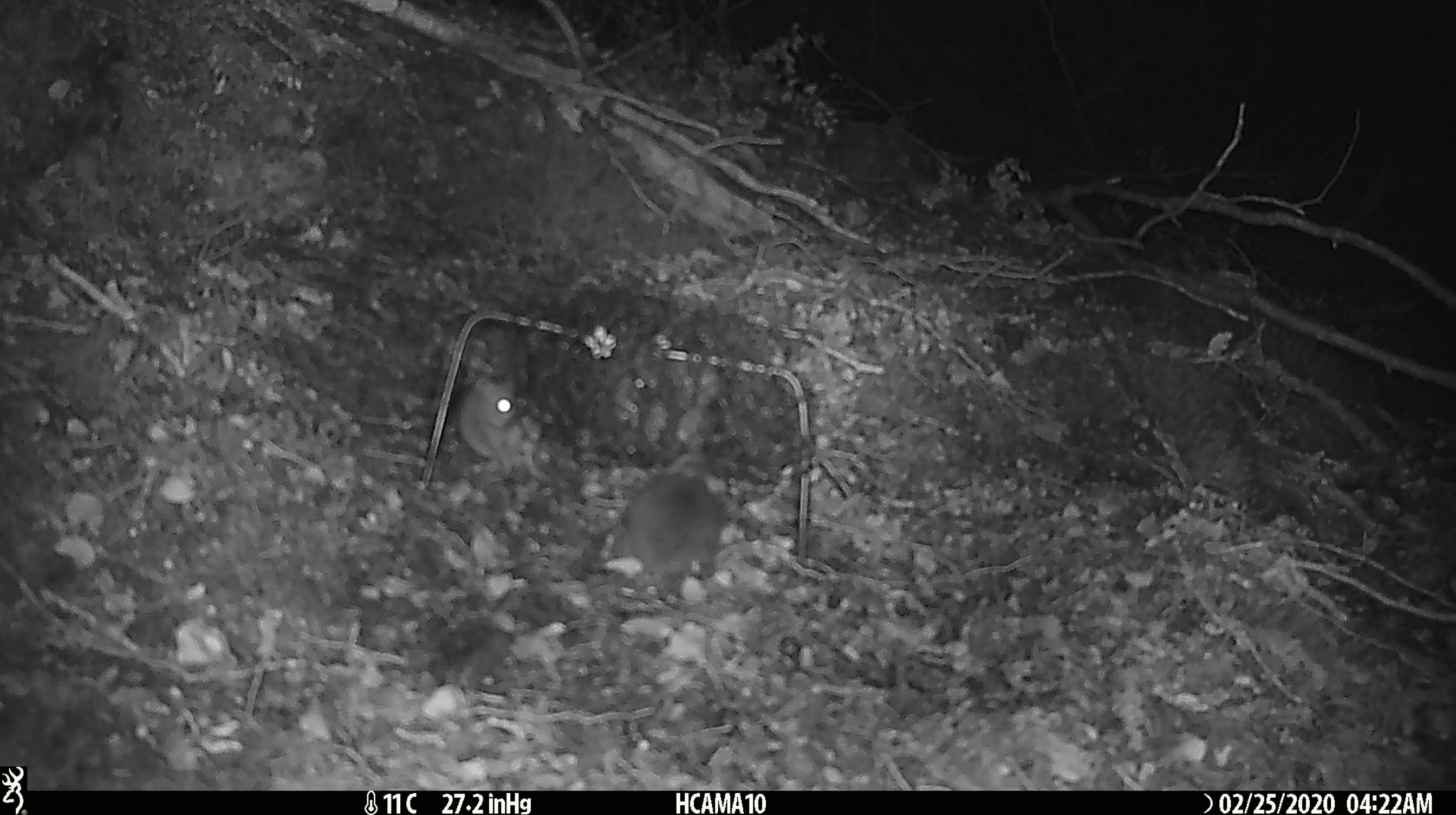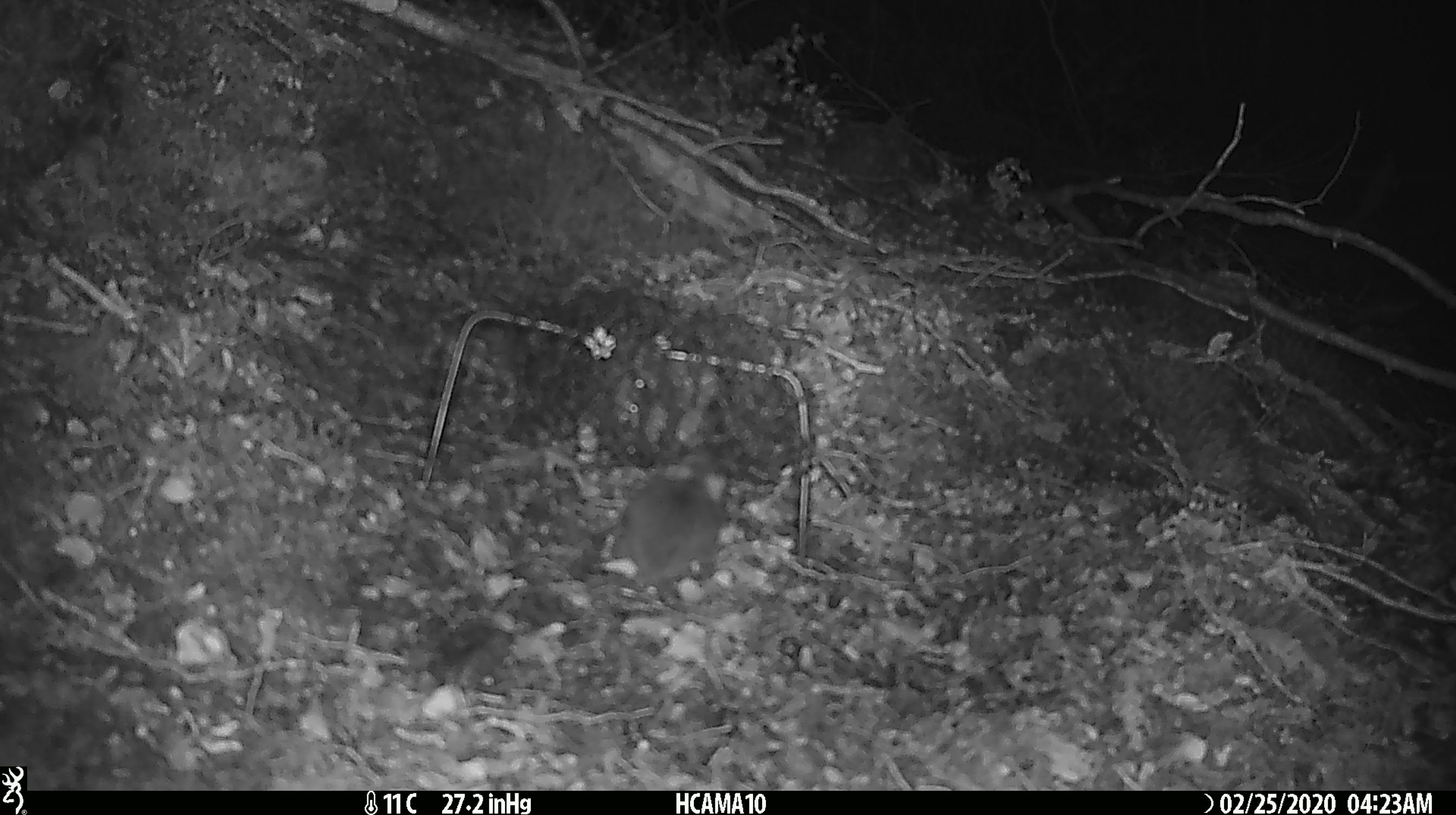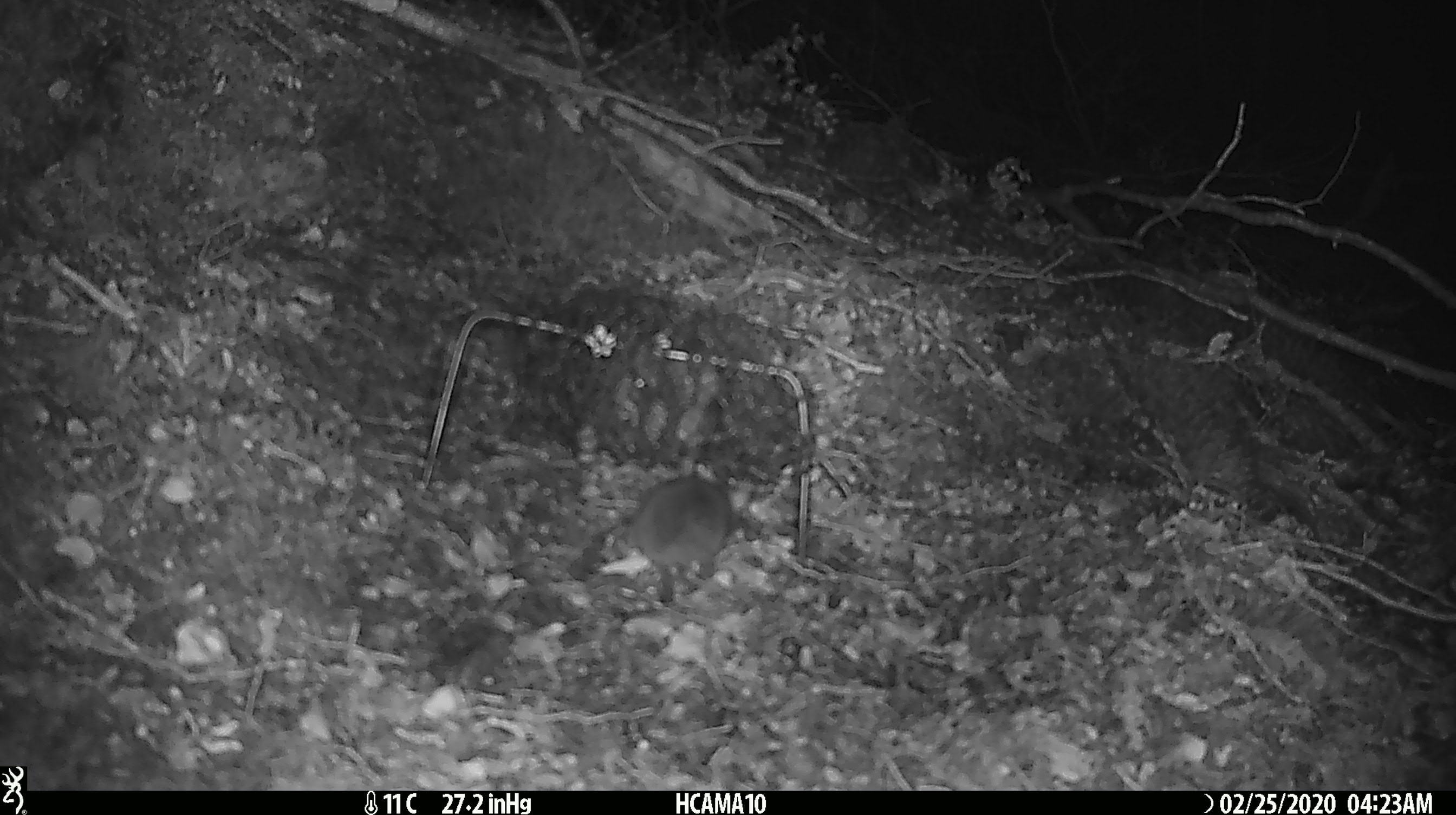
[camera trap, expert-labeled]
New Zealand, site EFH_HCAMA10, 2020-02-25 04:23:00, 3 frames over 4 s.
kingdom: Animalia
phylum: Chordata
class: Mammalia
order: Rodentia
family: Muridae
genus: Mus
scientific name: Mus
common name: mouse